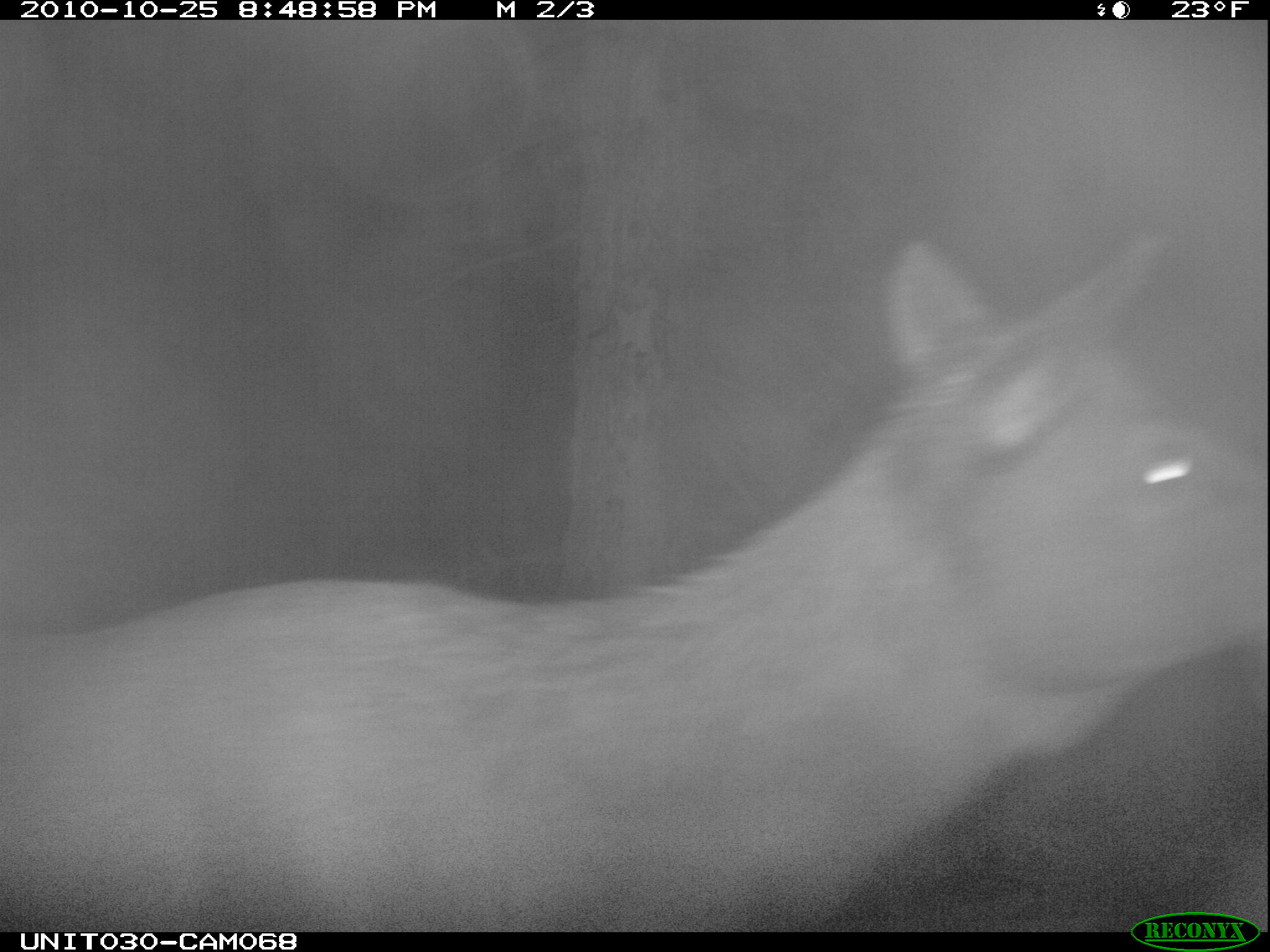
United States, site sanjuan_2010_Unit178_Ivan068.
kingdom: Animalia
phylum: Chordata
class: Mammalia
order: Artiodactyla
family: Cervidae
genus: Cervus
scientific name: Cervus elaphus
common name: red deer